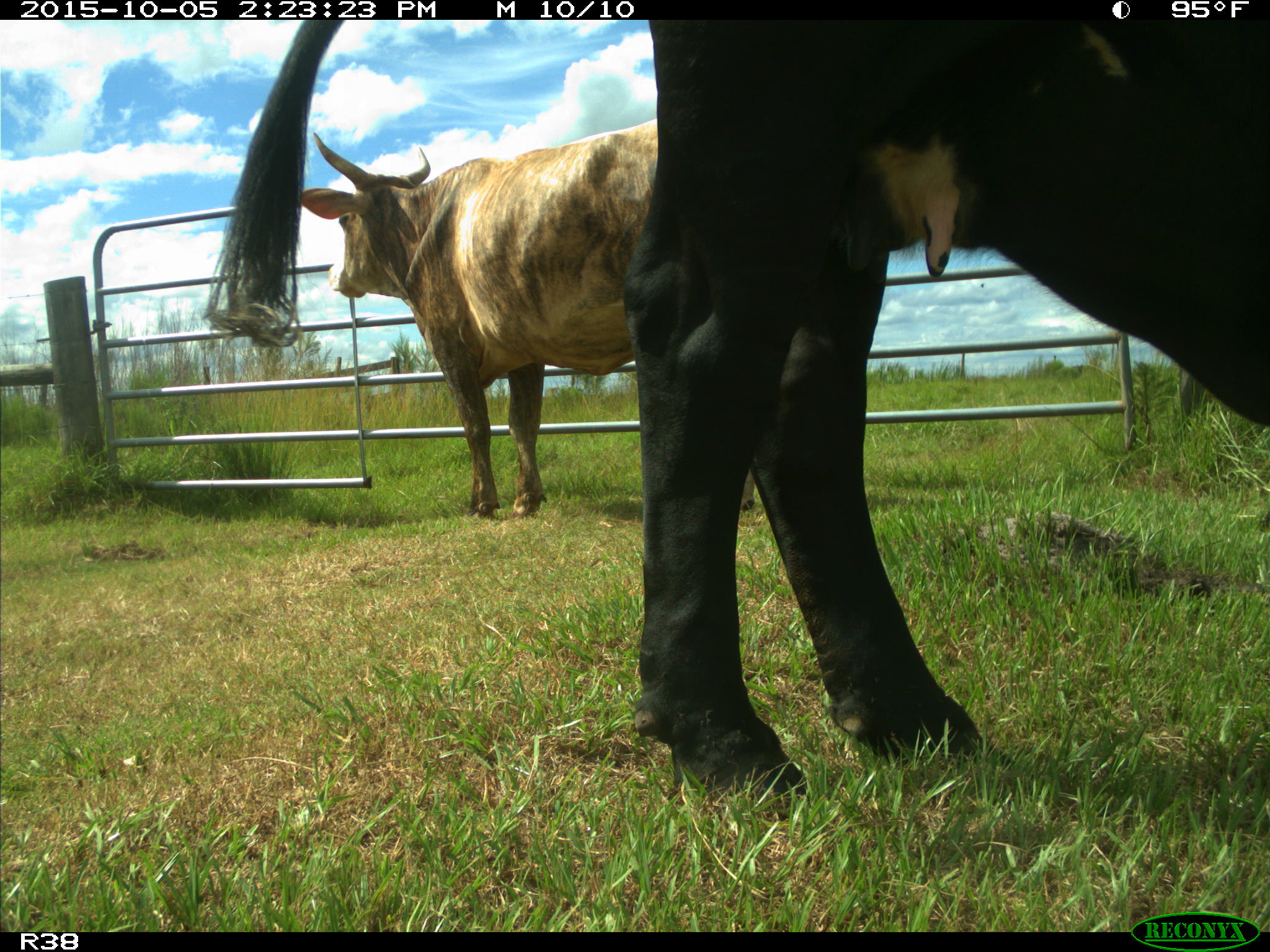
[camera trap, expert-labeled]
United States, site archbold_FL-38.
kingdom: Animalia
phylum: Chordata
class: Mammalia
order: Artiodactyla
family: Bovidae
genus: Bos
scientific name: Bos taurus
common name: domestic cow